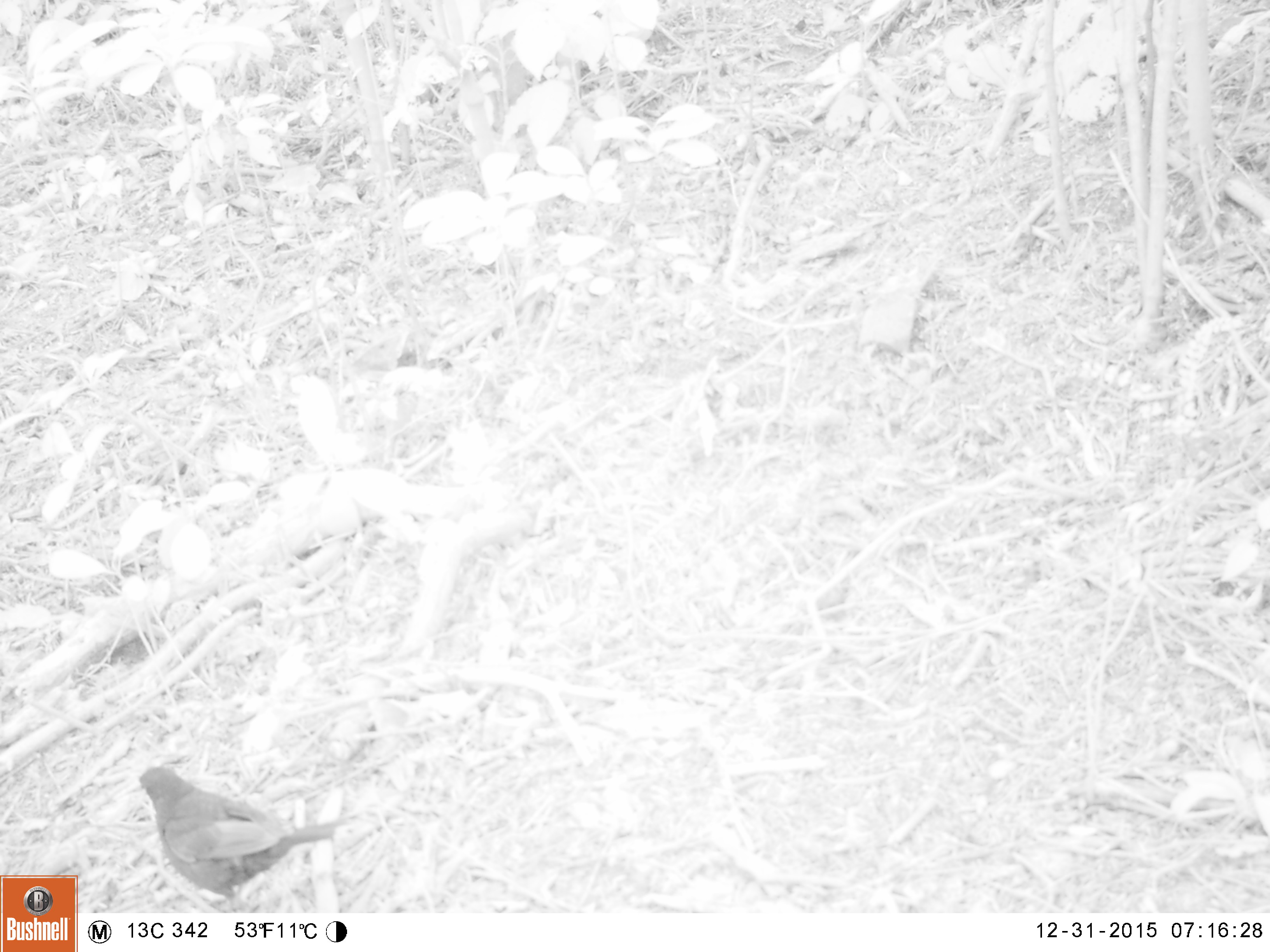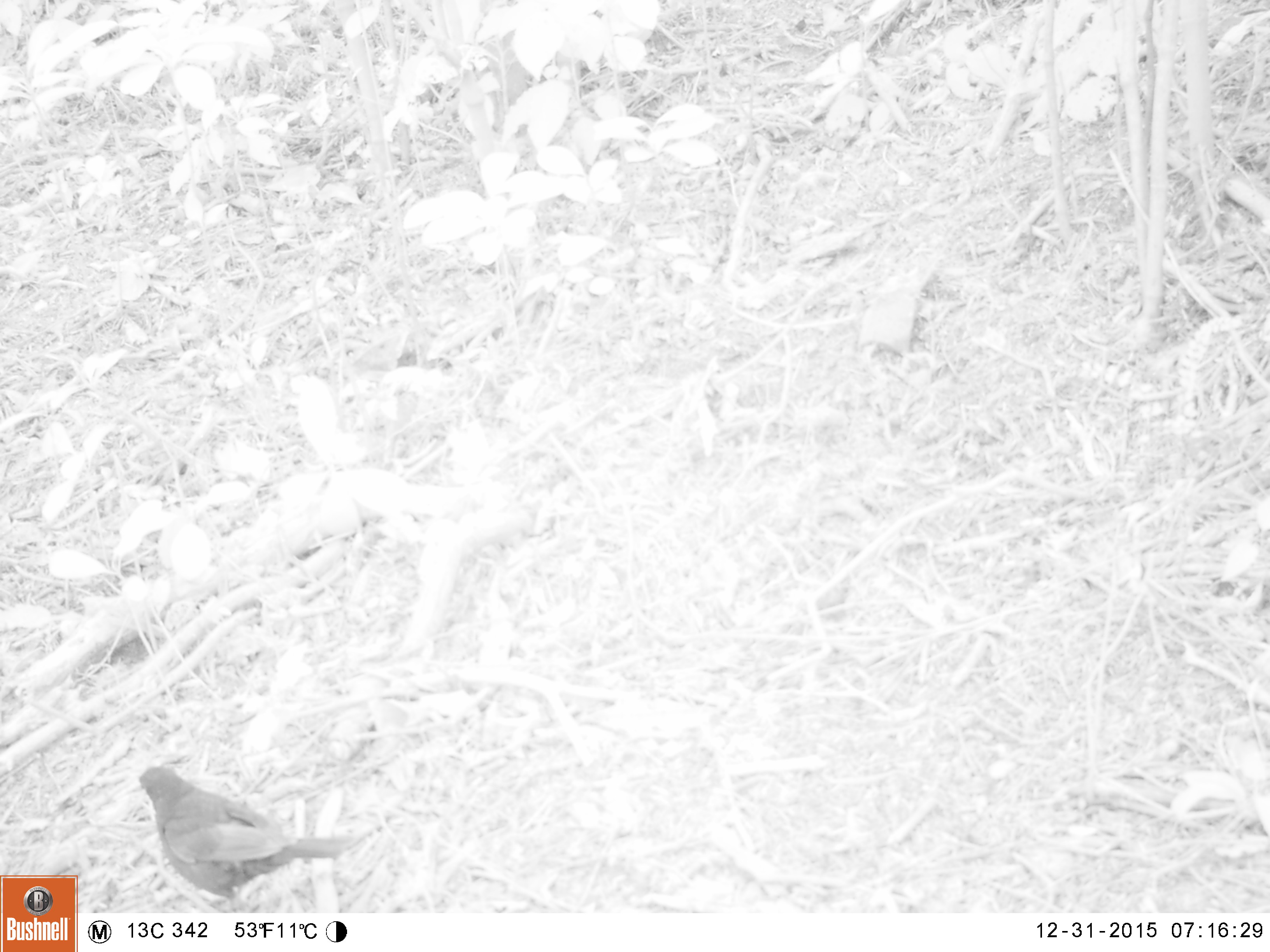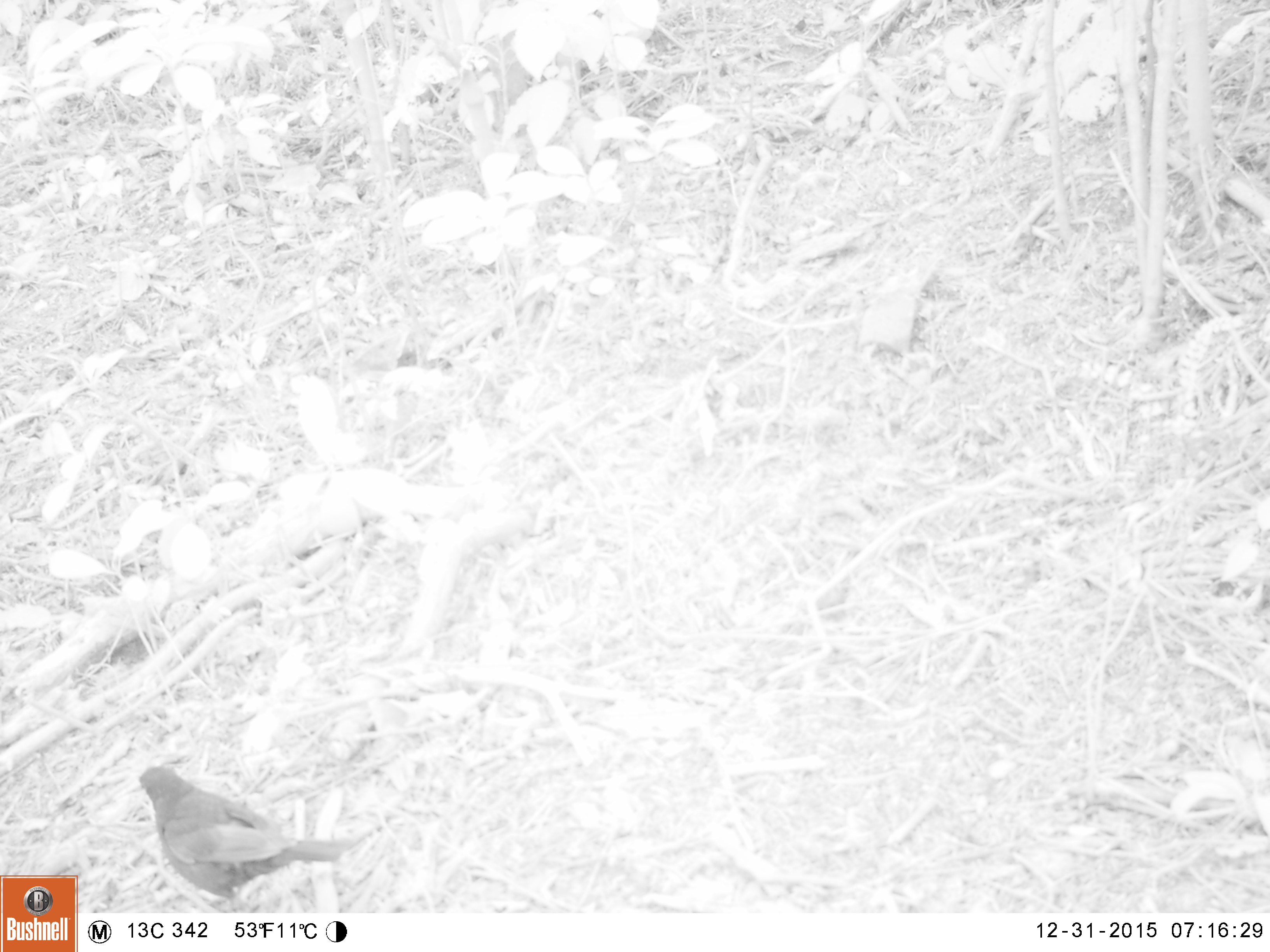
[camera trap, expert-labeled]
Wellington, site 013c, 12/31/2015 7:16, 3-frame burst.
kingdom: Animalia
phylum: Chordata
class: Aves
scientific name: Aves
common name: bird